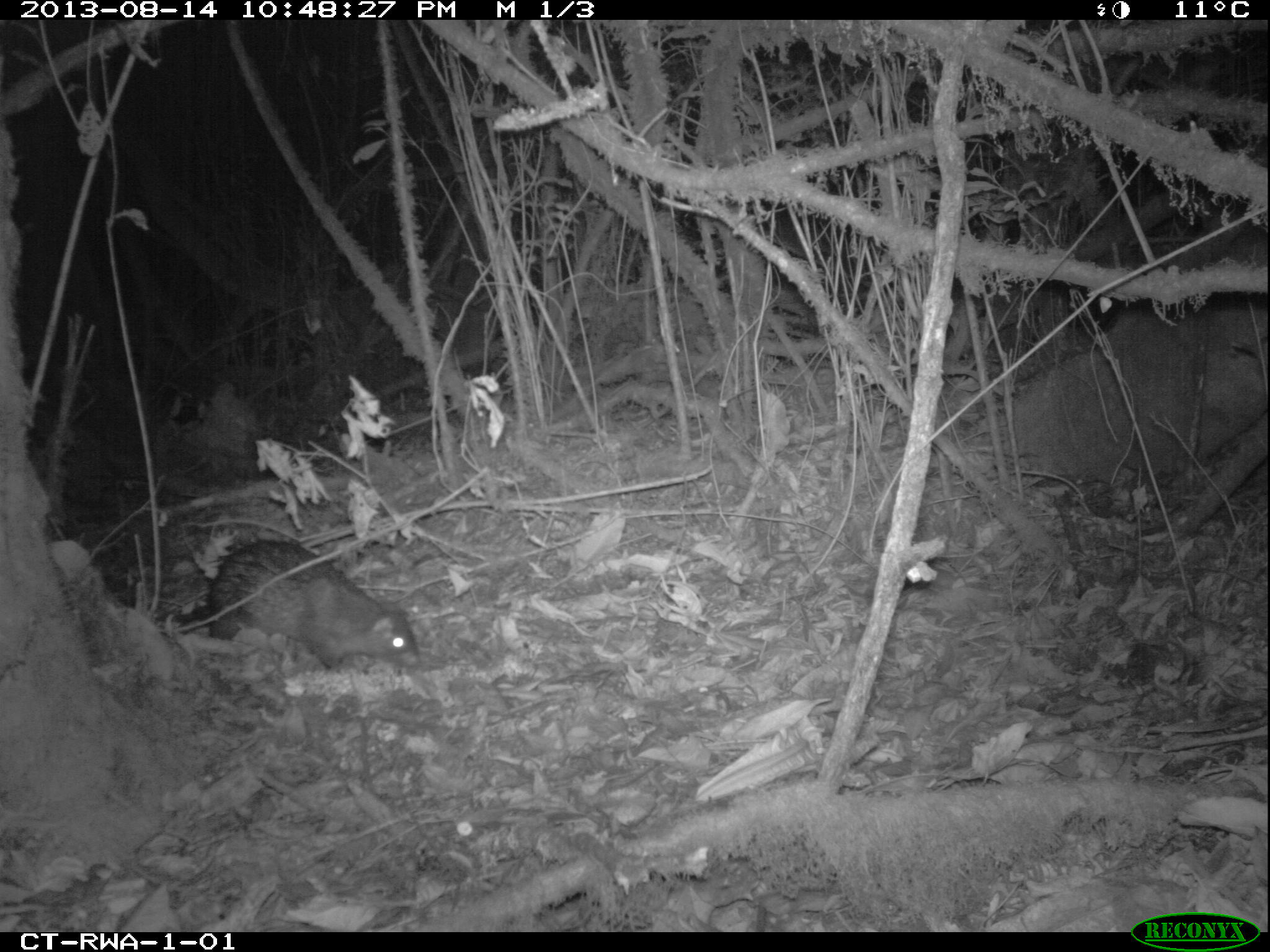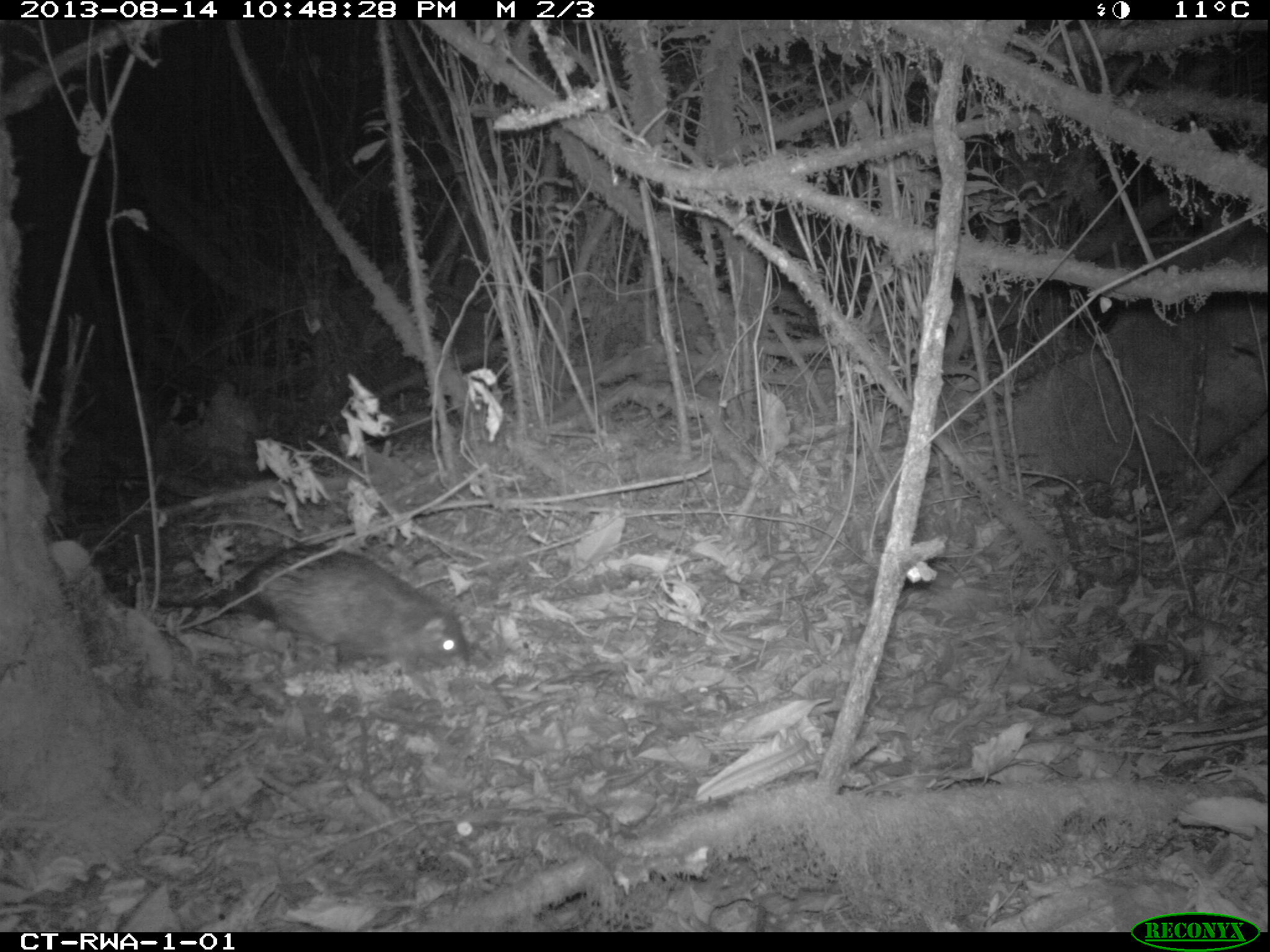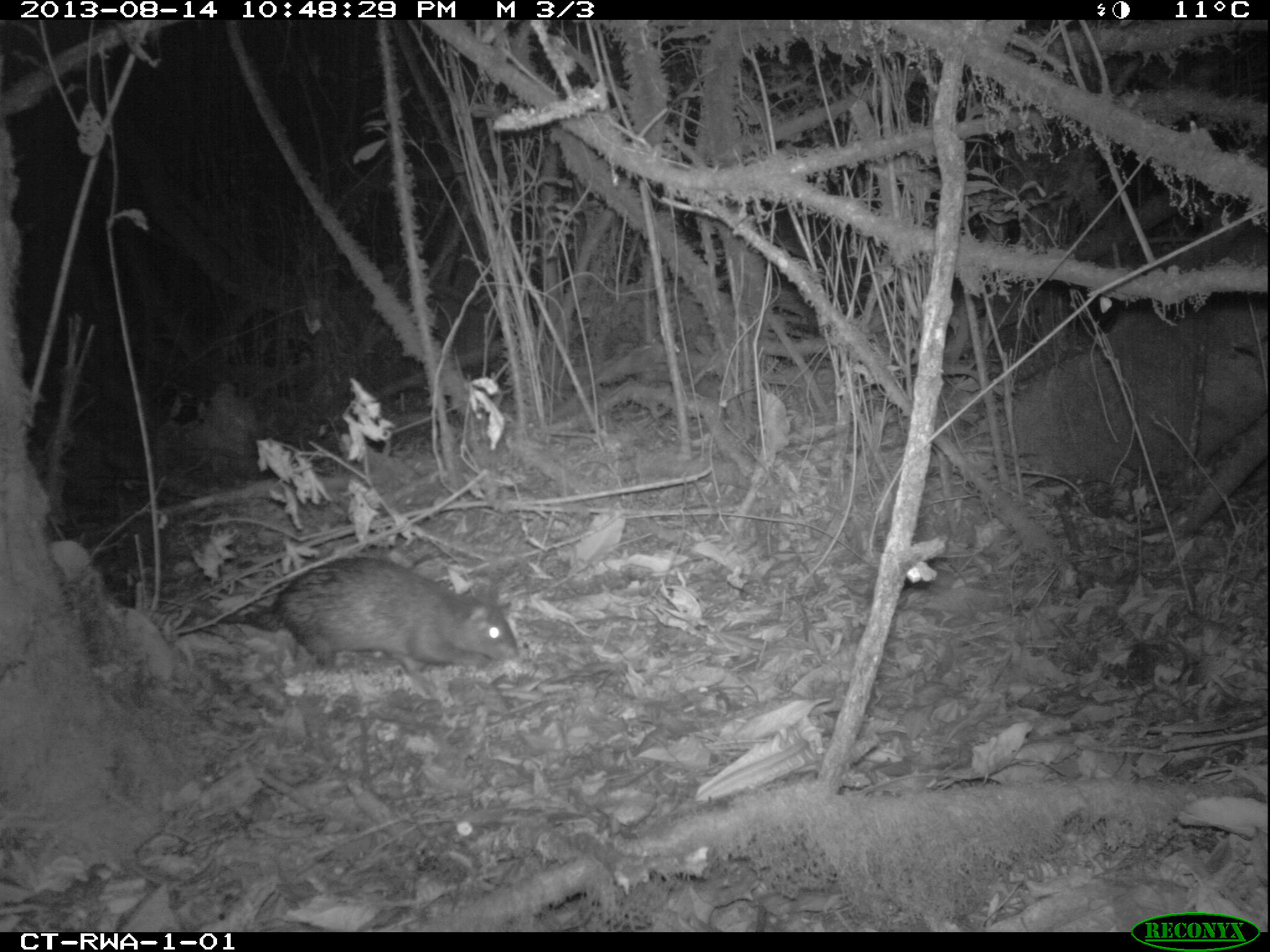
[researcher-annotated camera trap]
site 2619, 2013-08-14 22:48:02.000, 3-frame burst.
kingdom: Animalia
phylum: Chordata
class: Mammalia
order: Rodentia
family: Hystricidae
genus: Atherurus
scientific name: Atherurus africanus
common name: african brush-tailed porcupine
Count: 1.